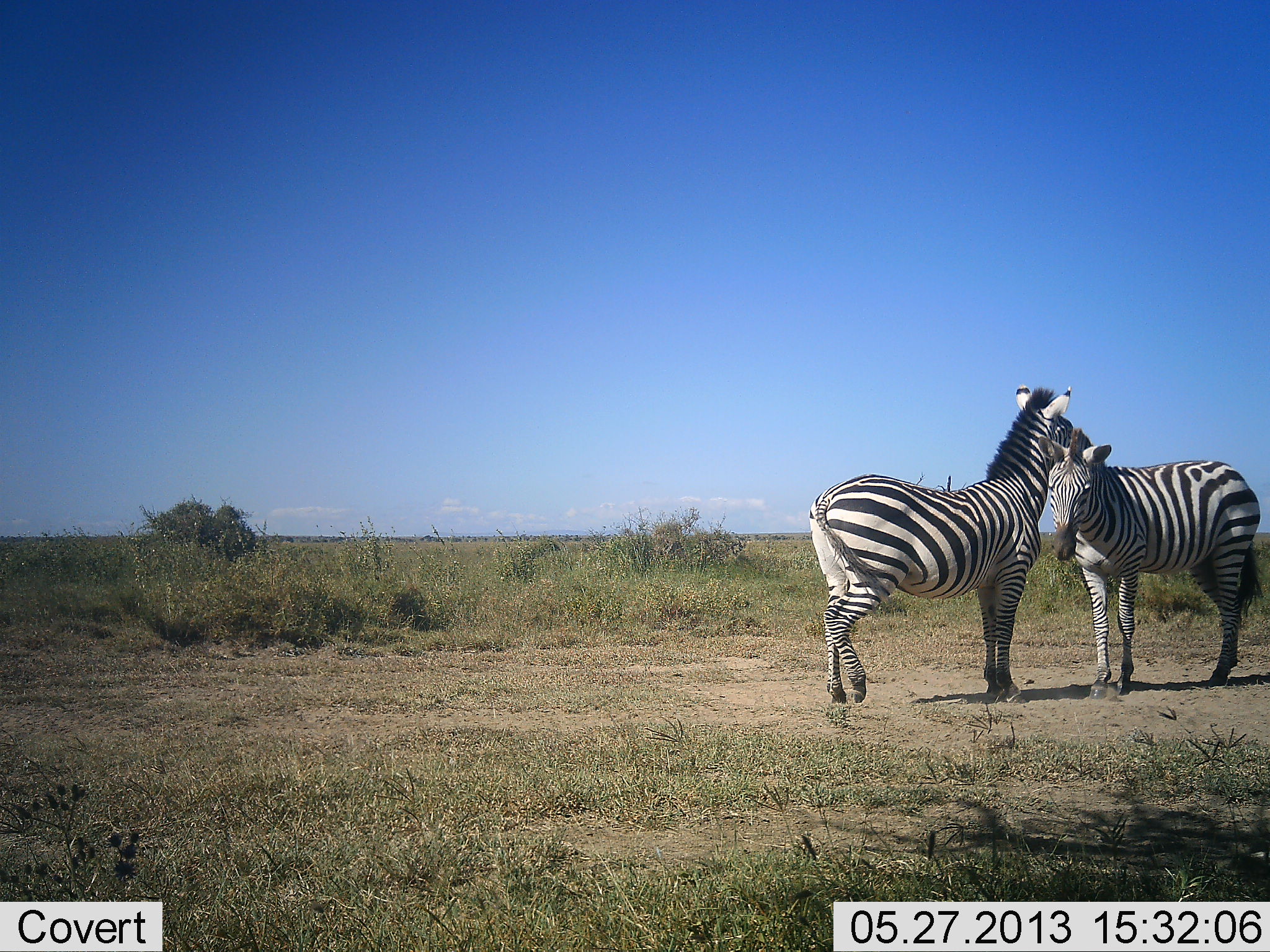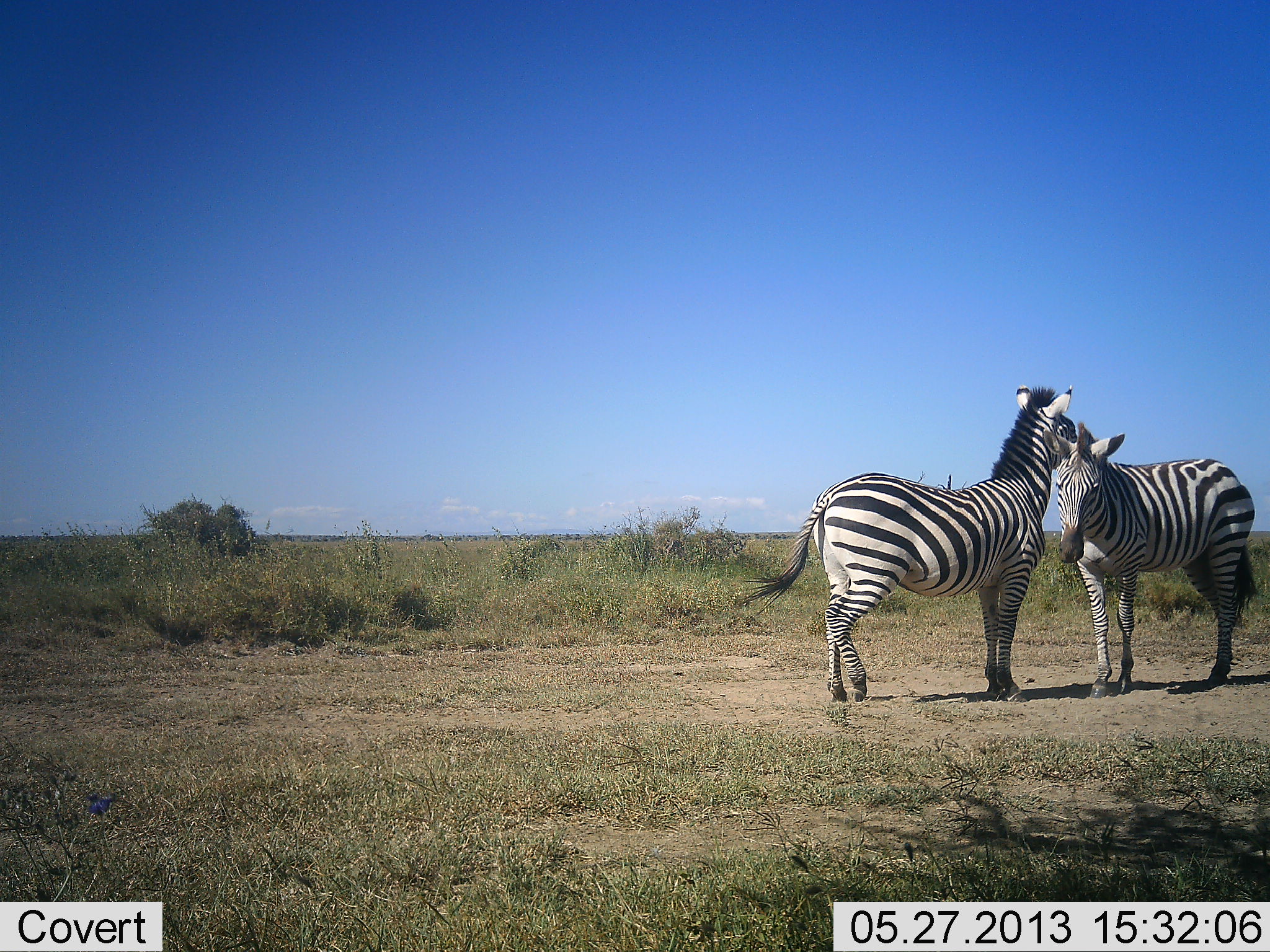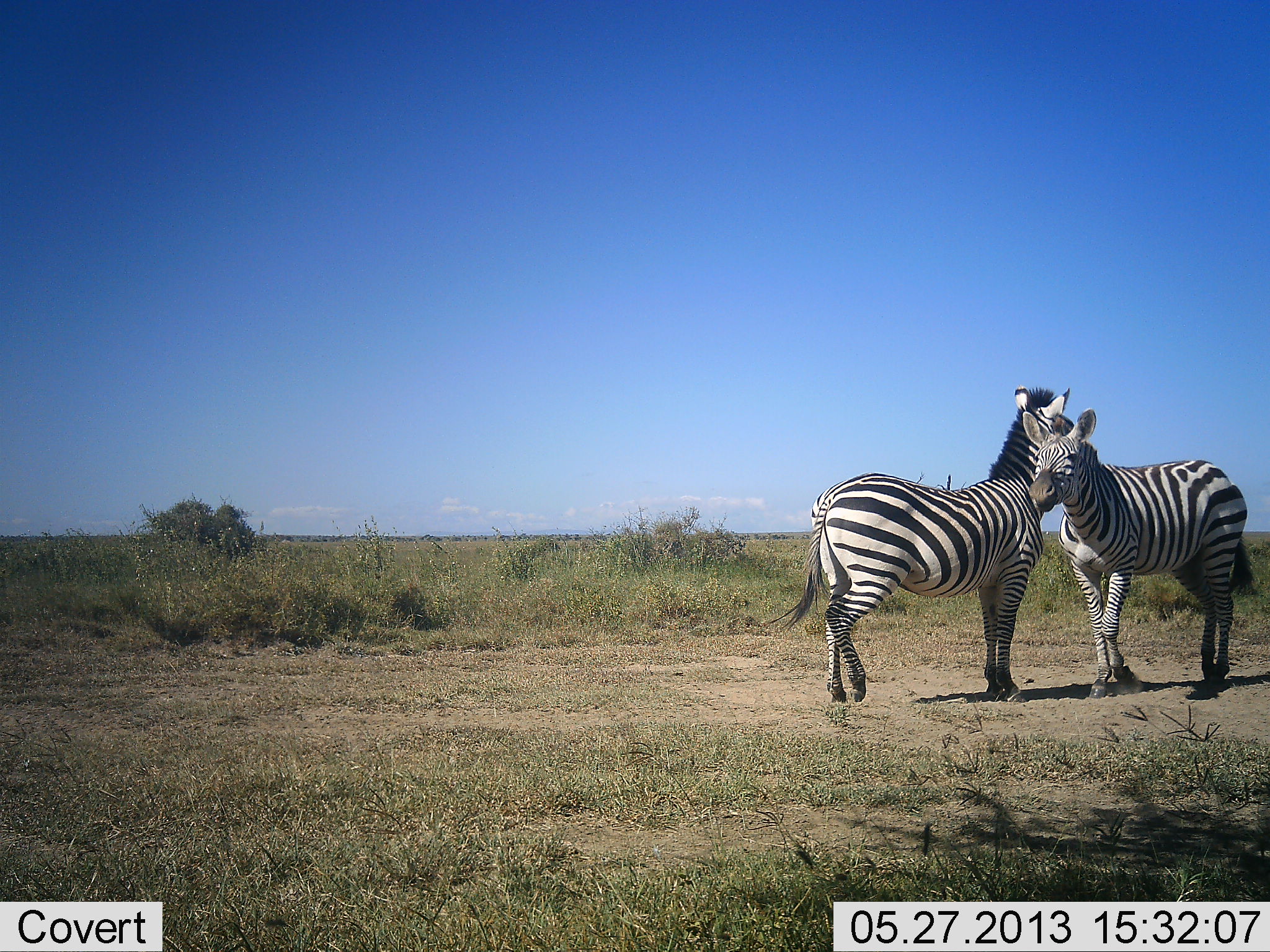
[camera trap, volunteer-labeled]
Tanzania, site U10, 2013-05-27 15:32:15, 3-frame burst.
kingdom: Animalia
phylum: Chordata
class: Mammalia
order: Perissodactyla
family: Equidae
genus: Equus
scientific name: Equus quagga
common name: plains zebra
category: zebra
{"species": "zebra (plains zebra) (Equus quagga)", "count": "2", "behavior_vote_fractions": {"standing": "45%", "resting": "5%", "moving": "5%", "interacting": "86%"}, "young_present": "0%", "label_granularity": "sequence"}